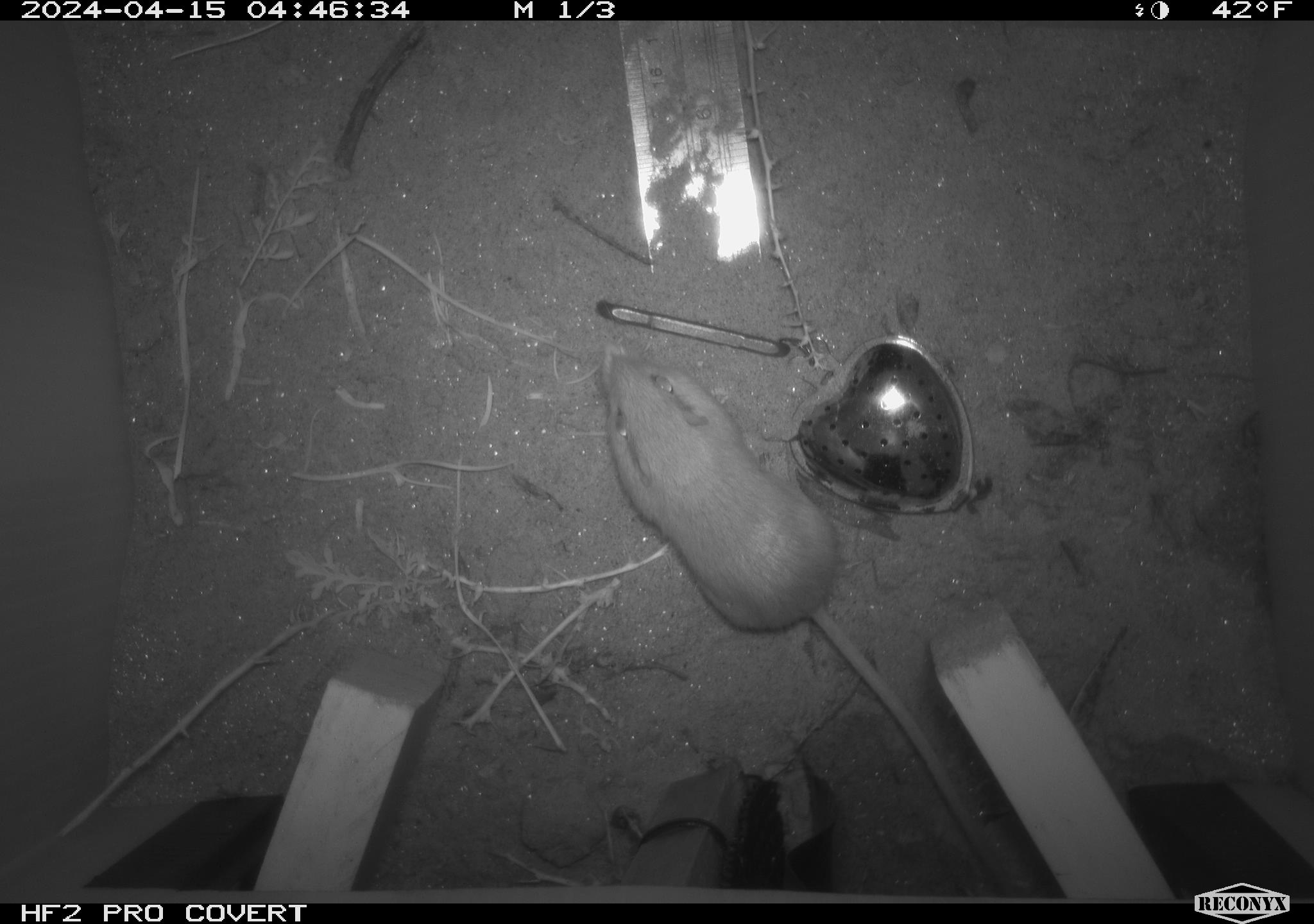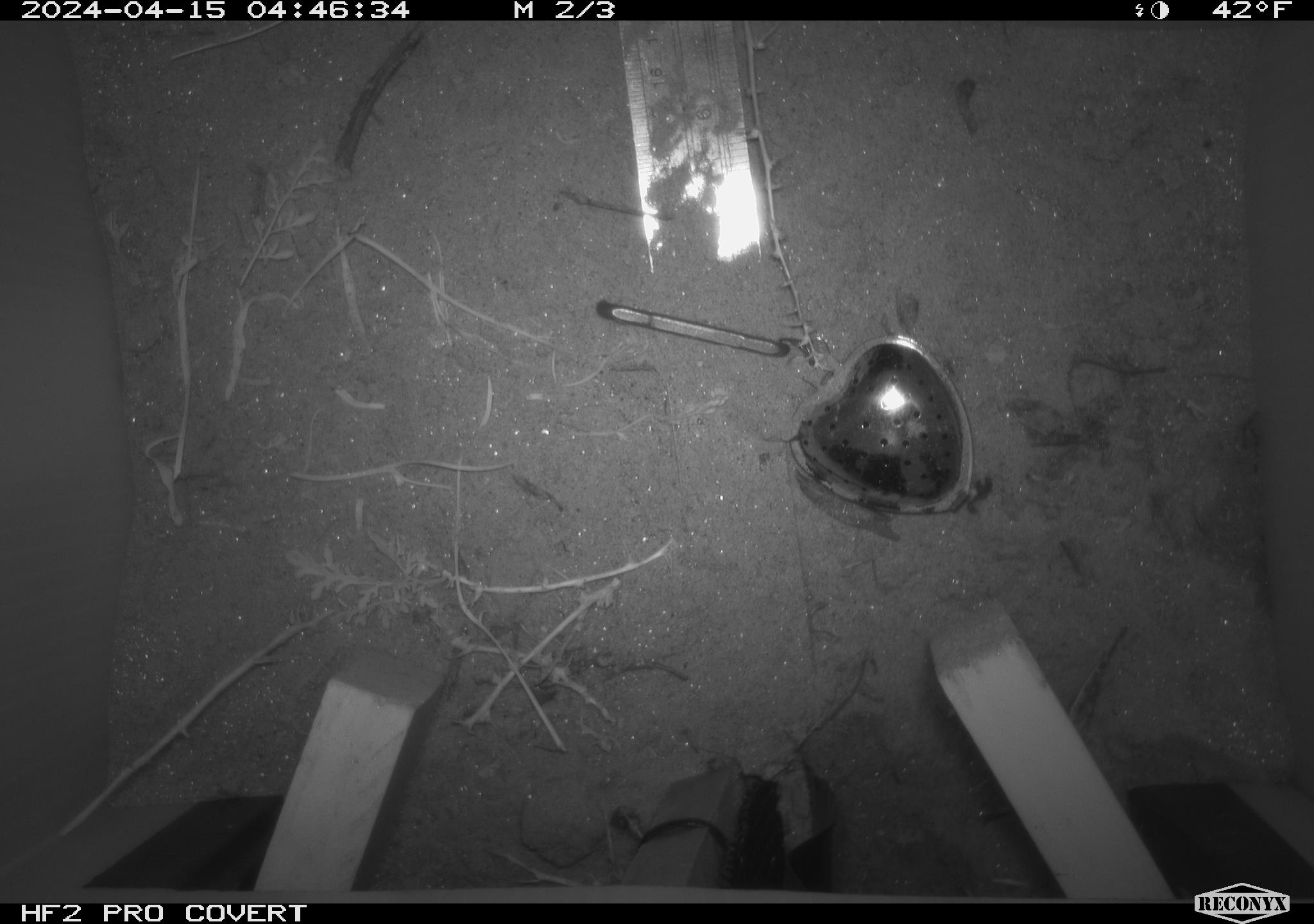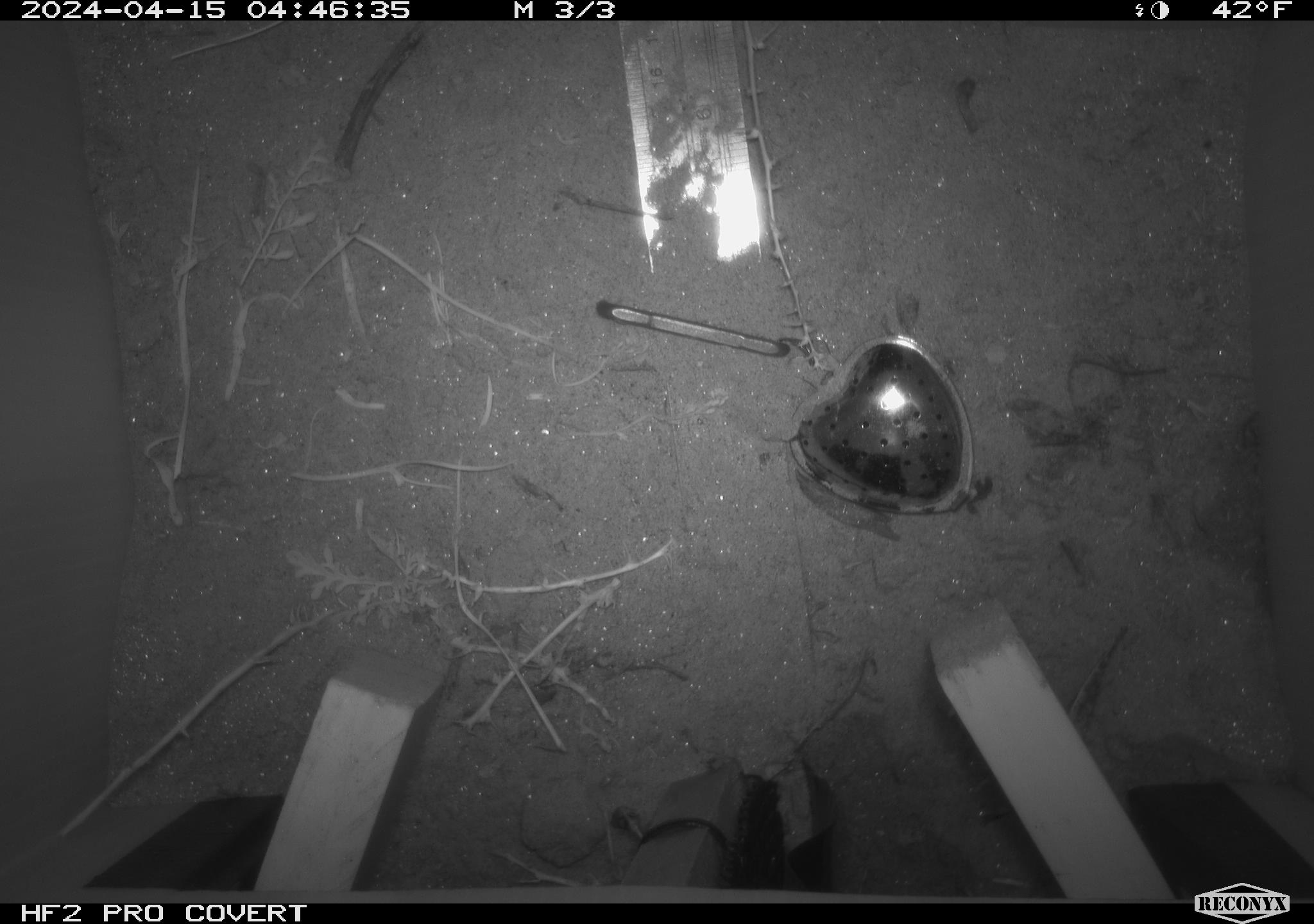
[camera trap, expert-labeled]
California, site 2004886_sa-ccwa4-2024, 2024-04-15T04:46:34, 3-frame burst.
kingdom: Animalia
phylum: Chordata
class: Mammalia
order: Rodentia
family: Heteromyidae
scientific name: Heteromyidae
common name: kangaroo rats and pocket mice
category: heteromyidae family